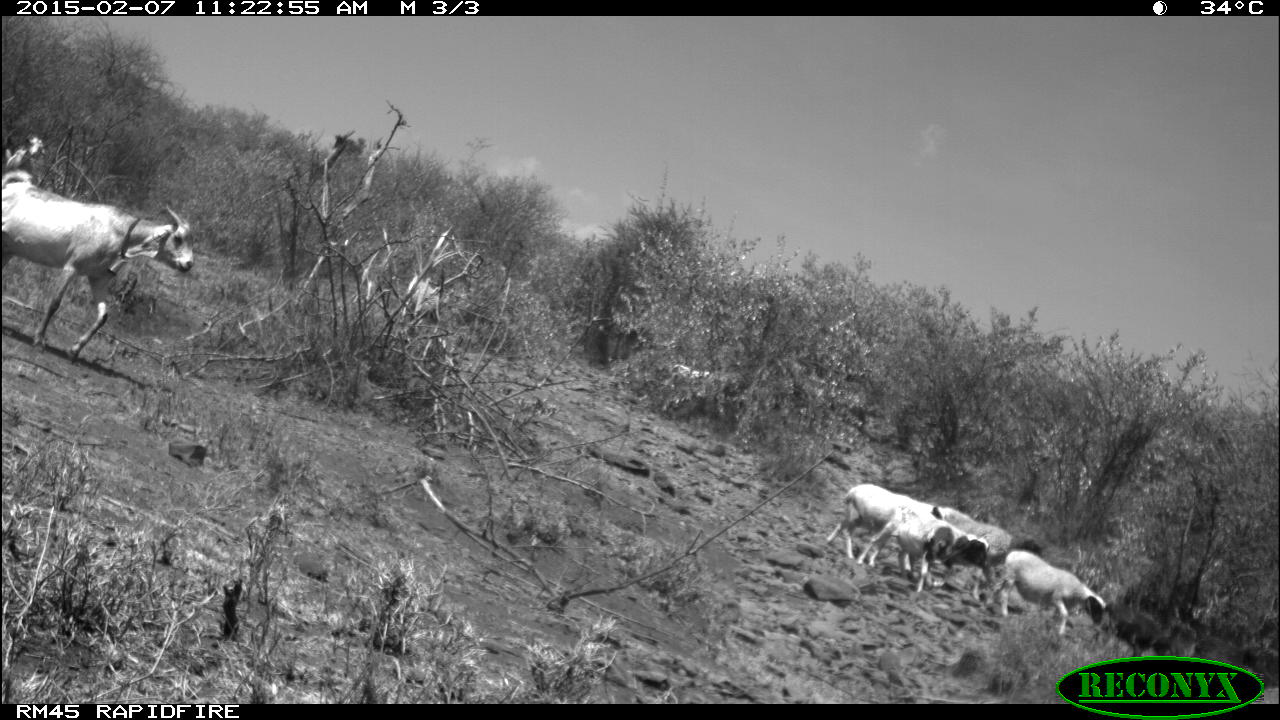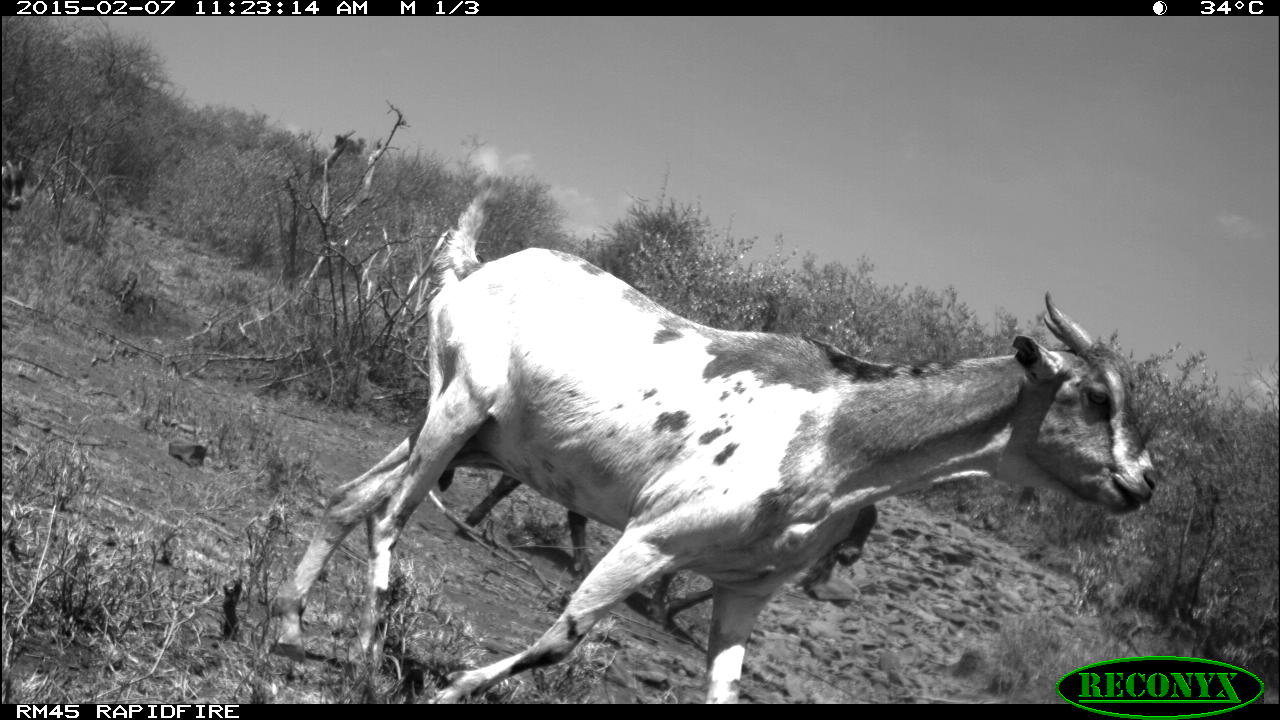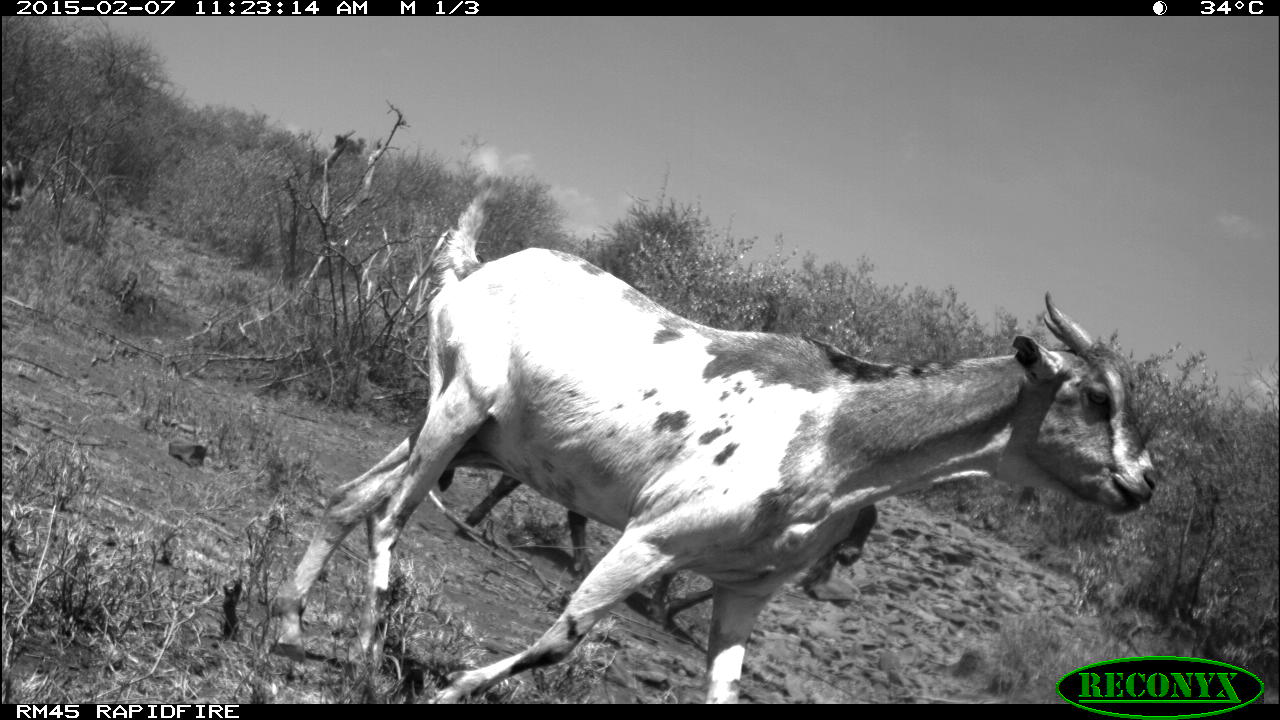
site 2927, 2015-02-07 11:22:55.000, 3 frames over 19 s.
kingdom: Animalia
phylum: Chordata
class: Mammalia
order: Artiodactyla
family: Bovidae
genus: Ovis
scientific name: Ovis aries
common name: domestic sheep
Ovis aries (domestic sheep), count 8.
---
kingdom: Animalia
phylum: Chordata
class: Mammalia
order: Artiodactyla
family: Bovidae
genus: Capra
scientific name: Capra aegagrus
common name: wild goat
Capra aegagrus (wild goat), count 18.